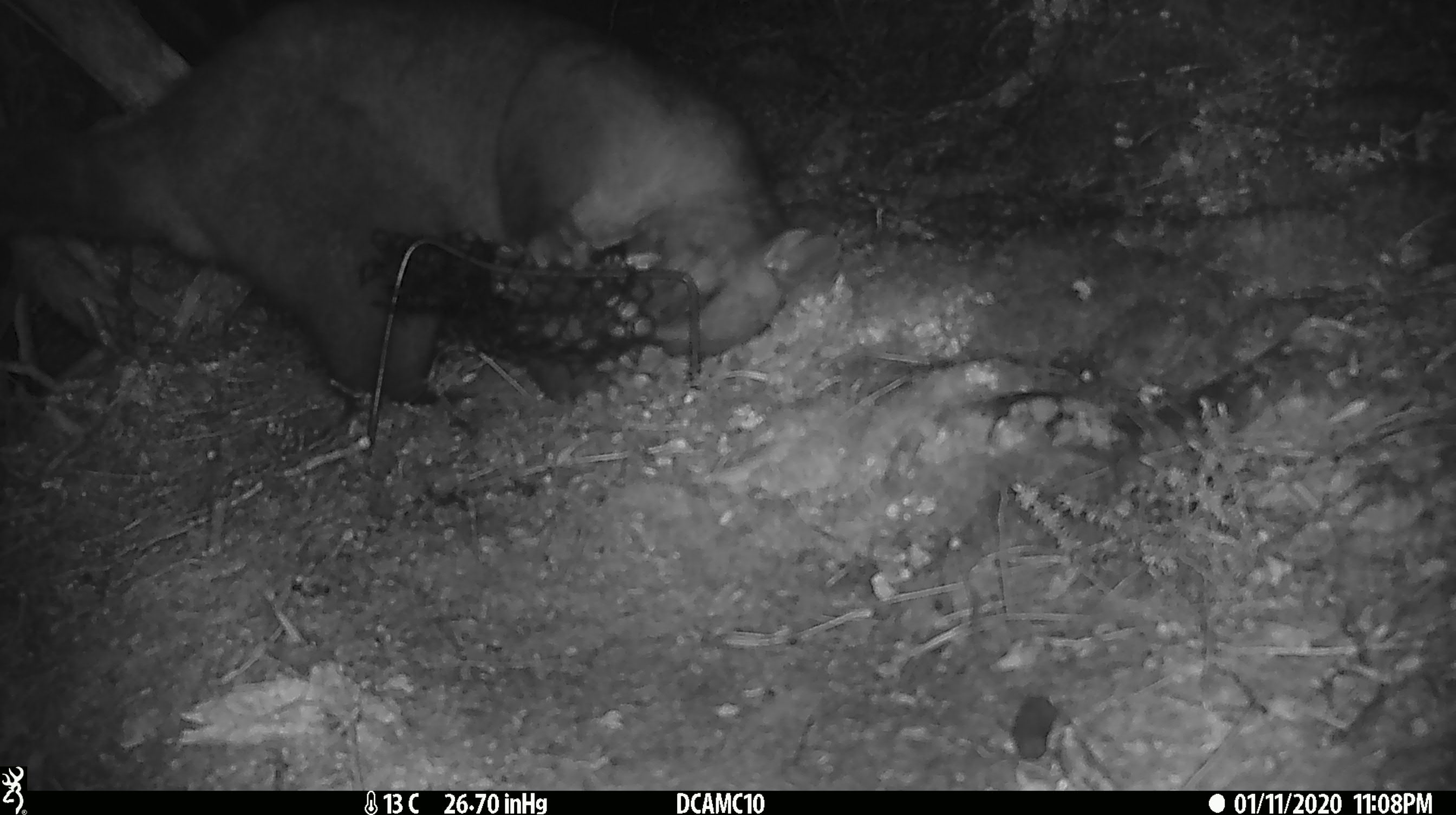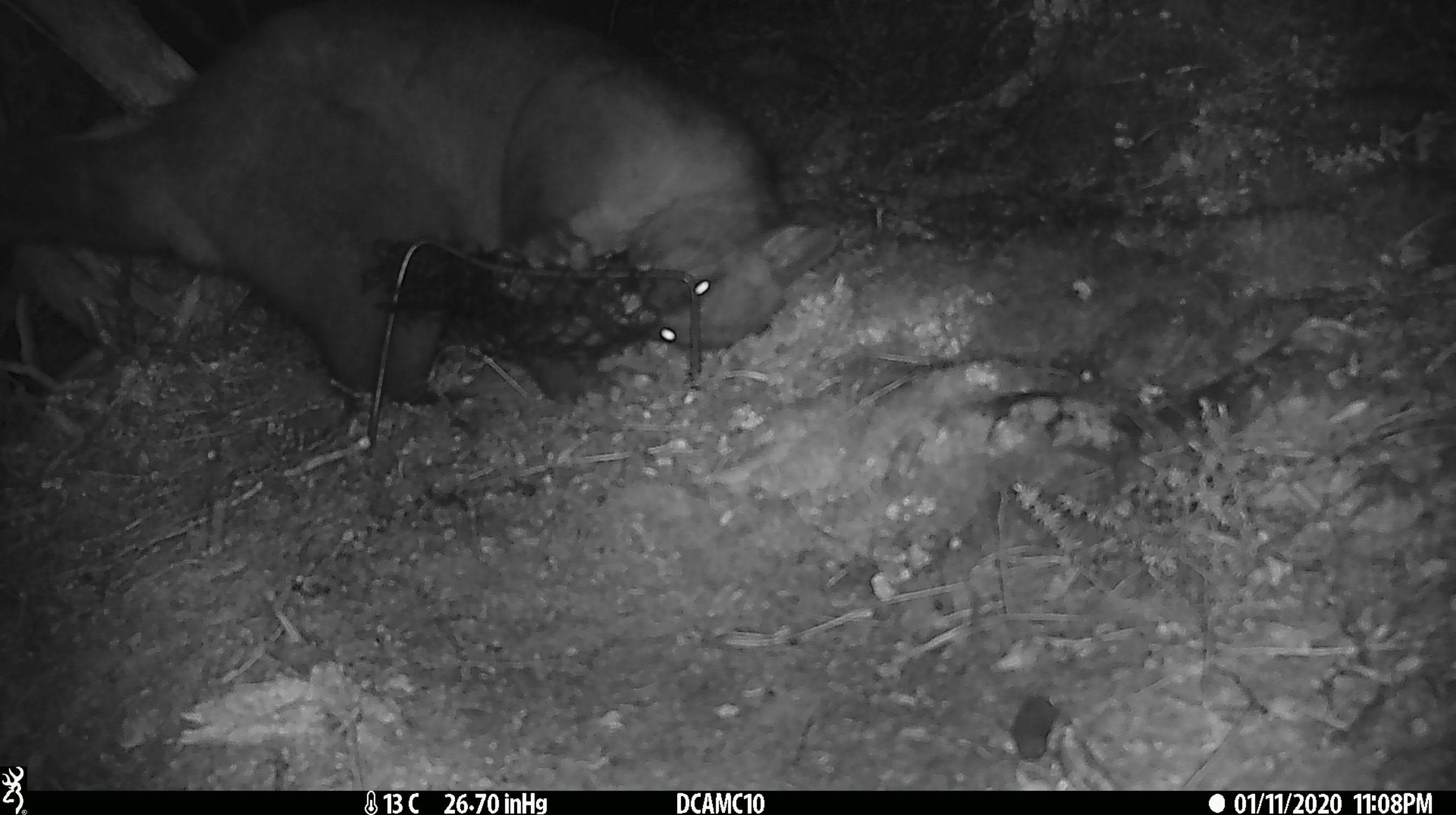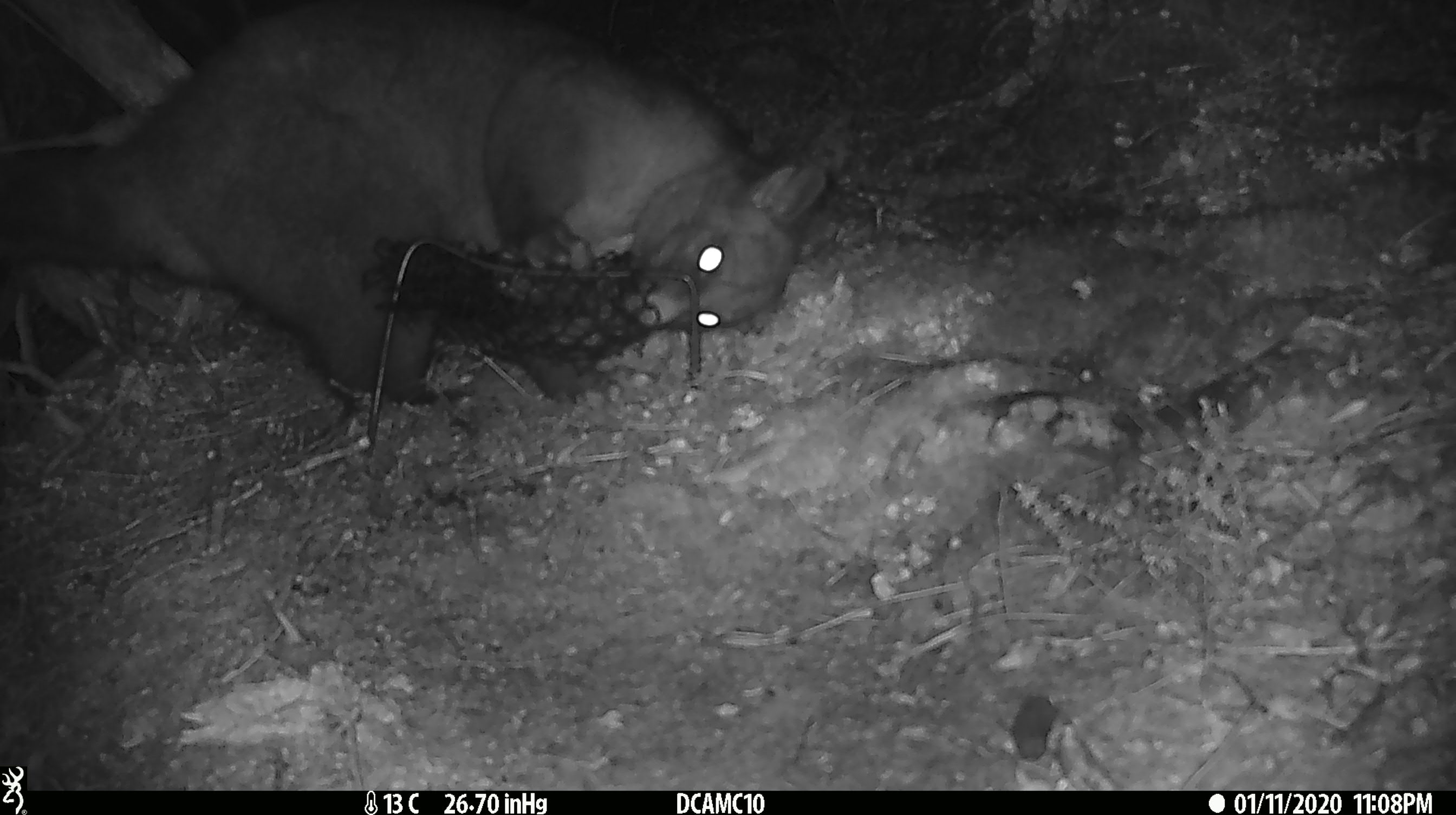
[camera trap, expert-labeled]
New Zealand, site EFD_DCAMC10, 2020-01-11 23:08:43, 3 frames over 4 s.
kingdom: Animalia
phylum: Chordata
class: Mammalia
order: Diprotodontia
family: Phalangeridae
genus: Trichosurus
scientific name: Trichosurus vulpecula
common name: common brushtail possum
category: possum